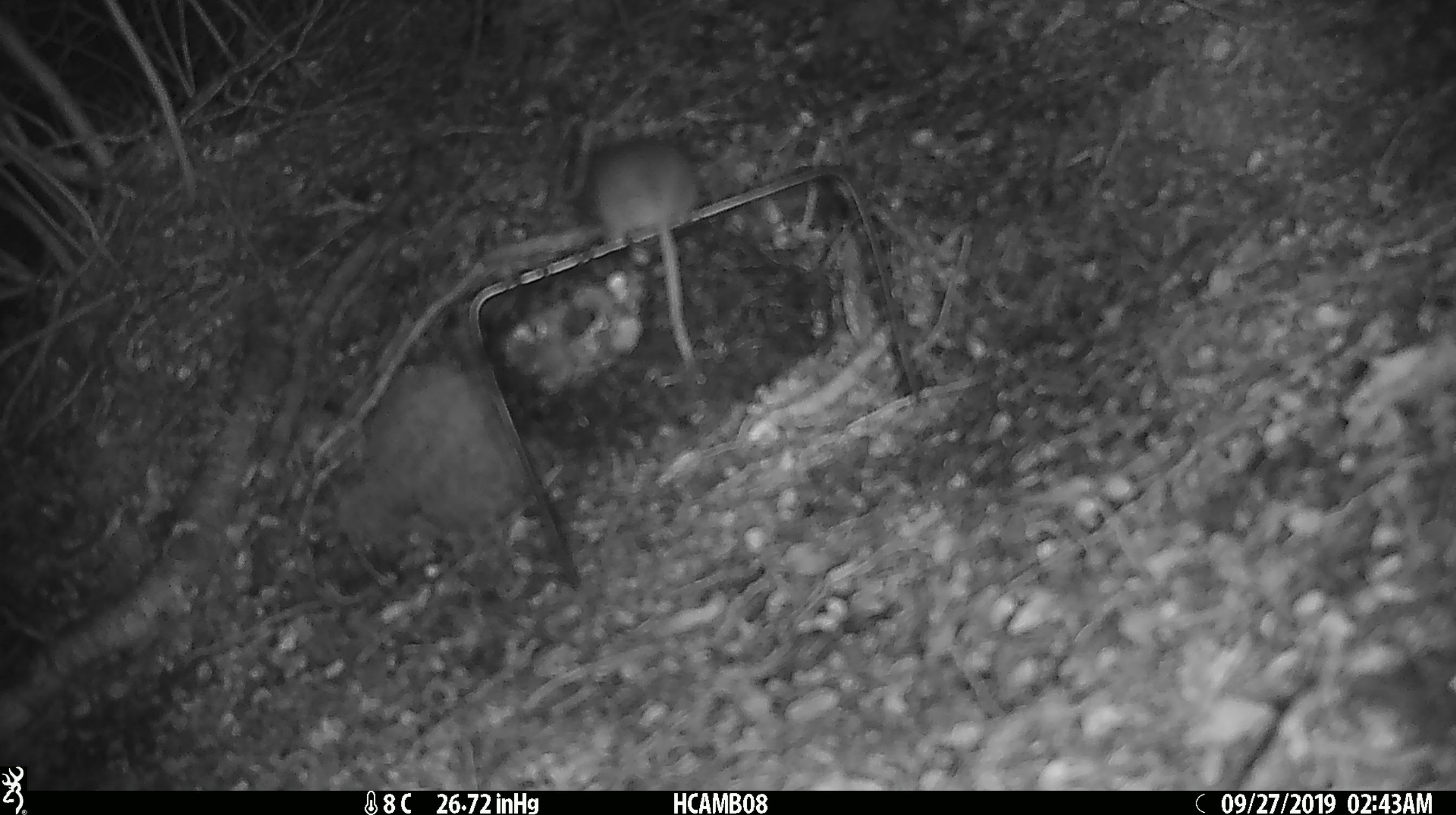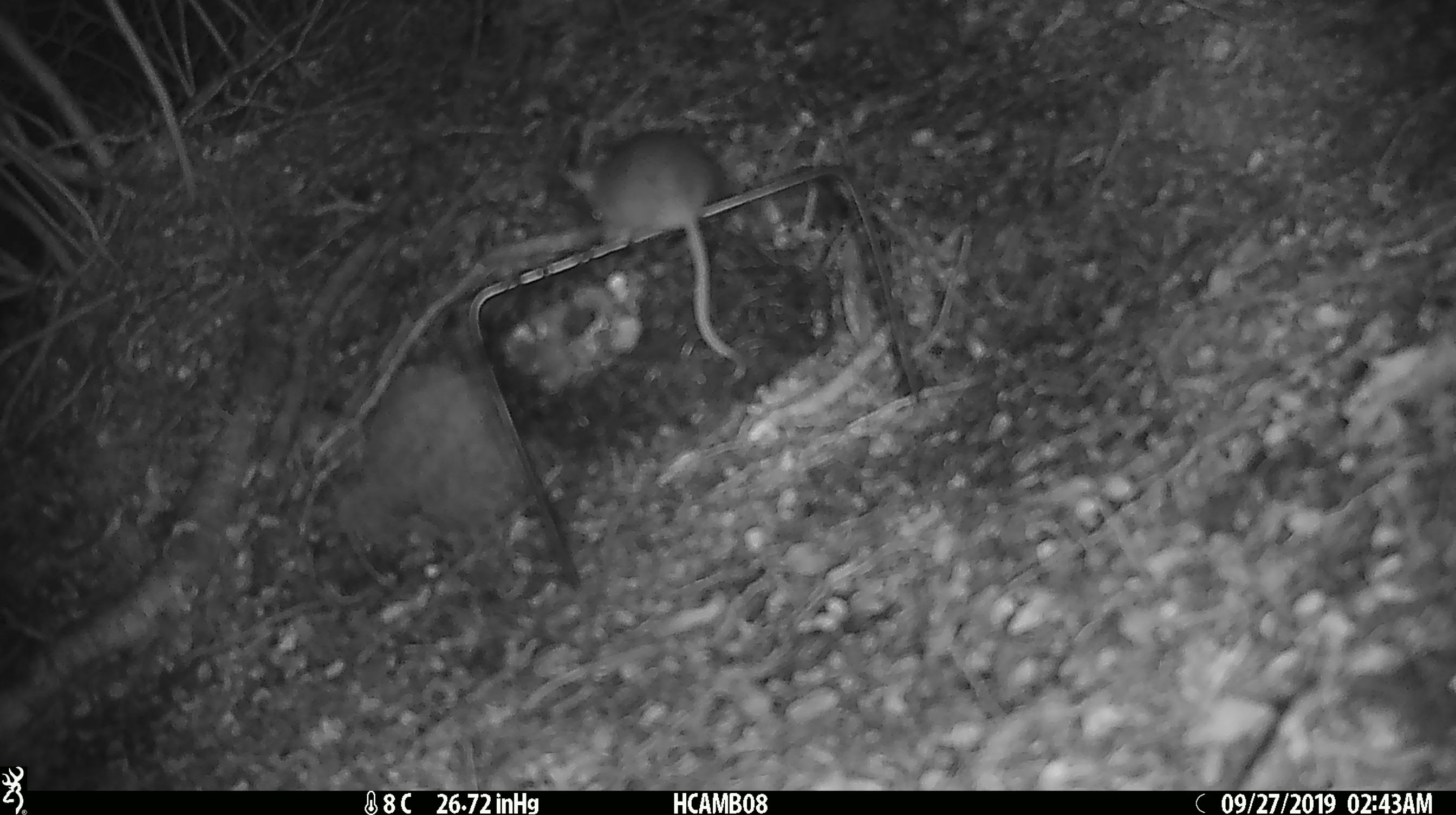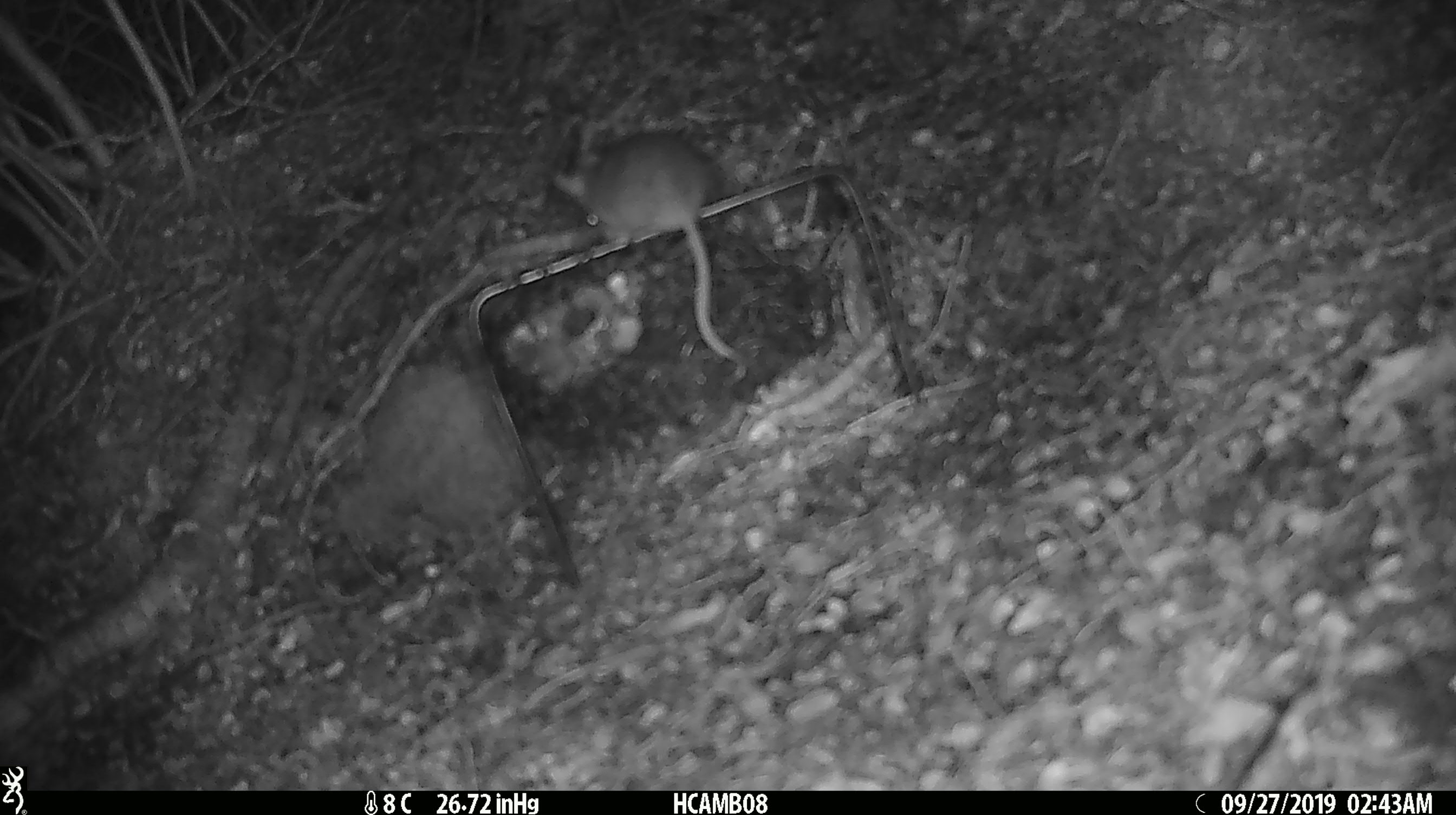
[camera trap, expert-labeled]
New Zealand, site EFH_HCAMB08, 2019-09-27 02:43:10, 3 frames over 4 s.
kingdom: Animalia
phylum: Chordata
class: Mammalia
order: Rodentia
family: Muridae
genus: Mus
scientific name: Mus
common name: mouse